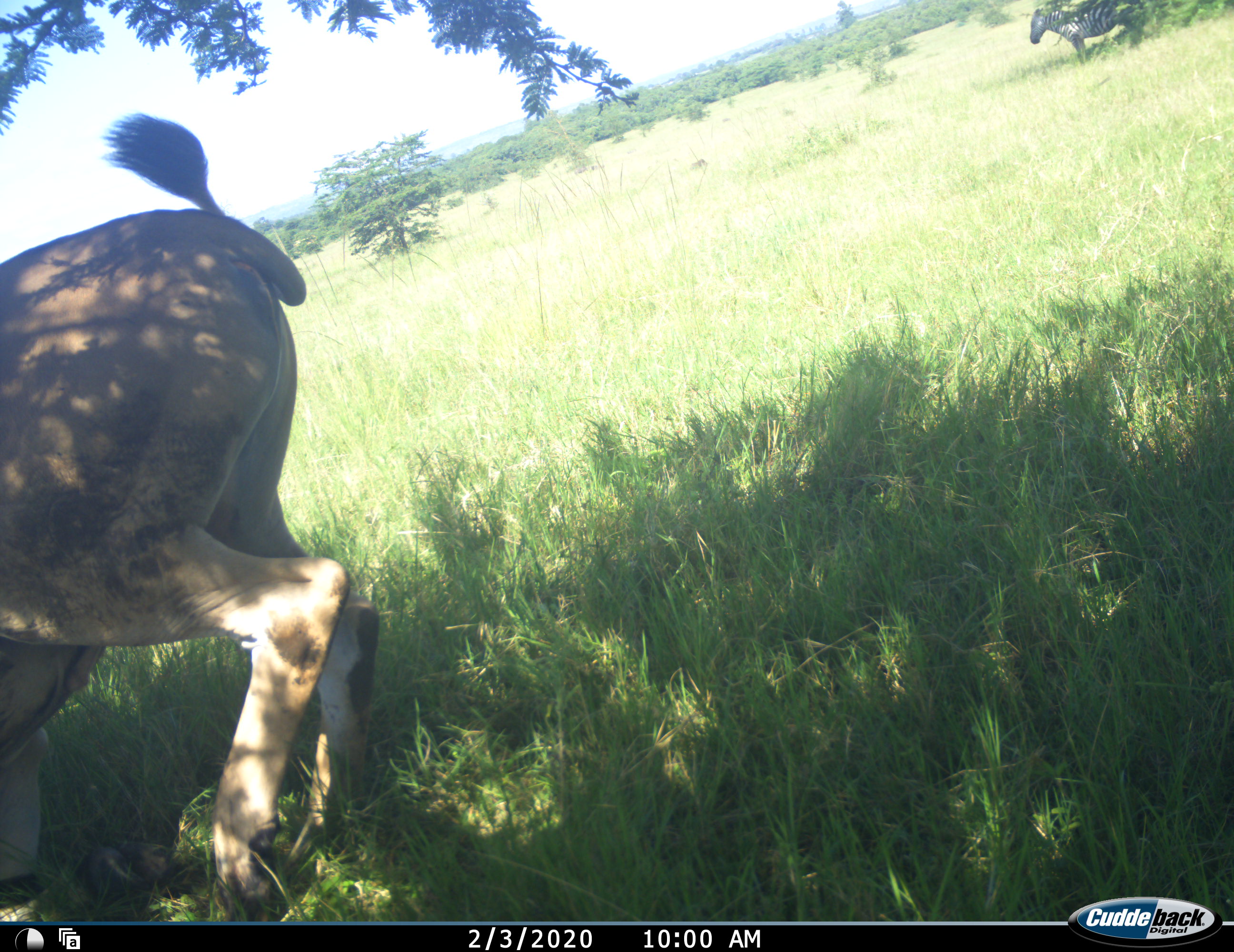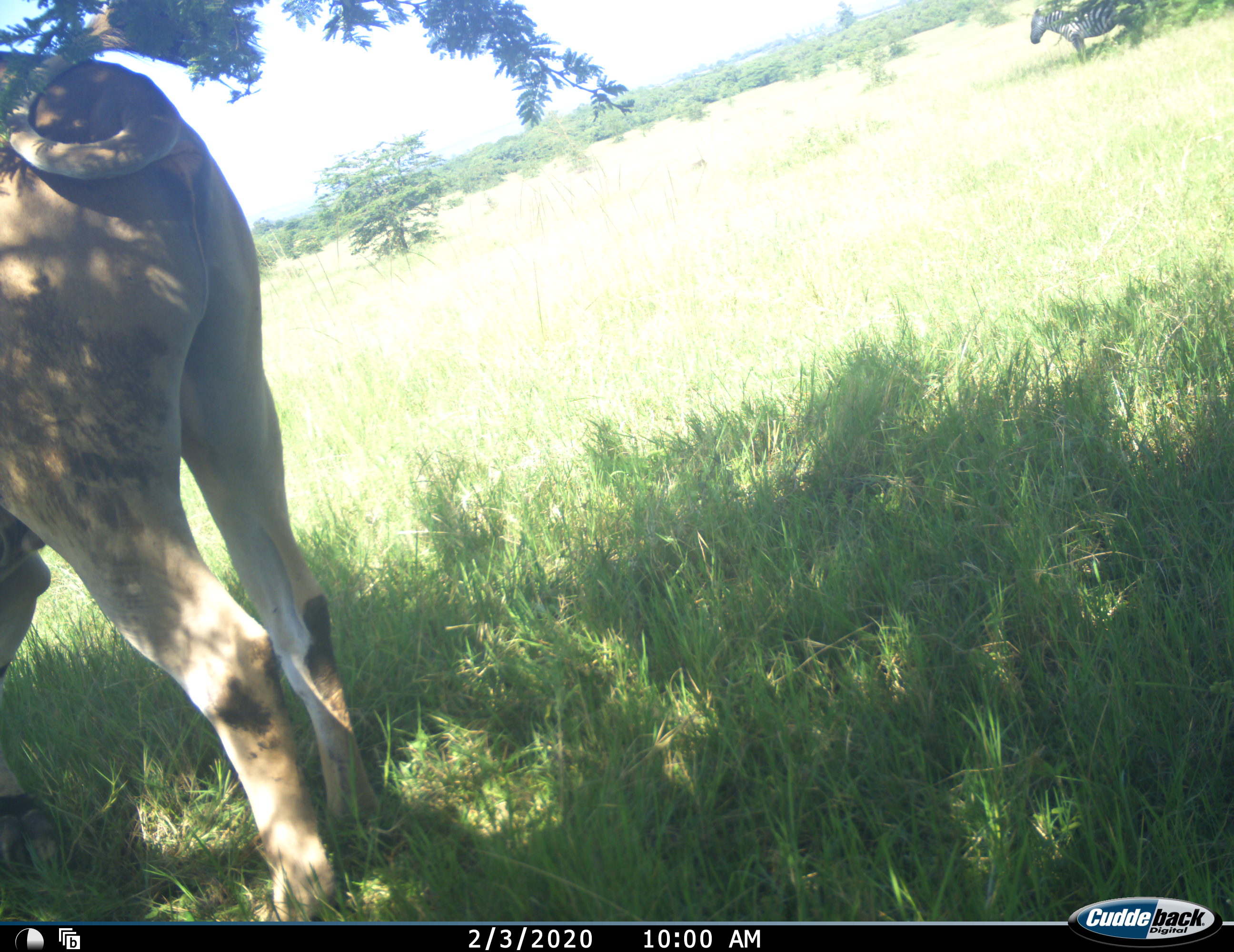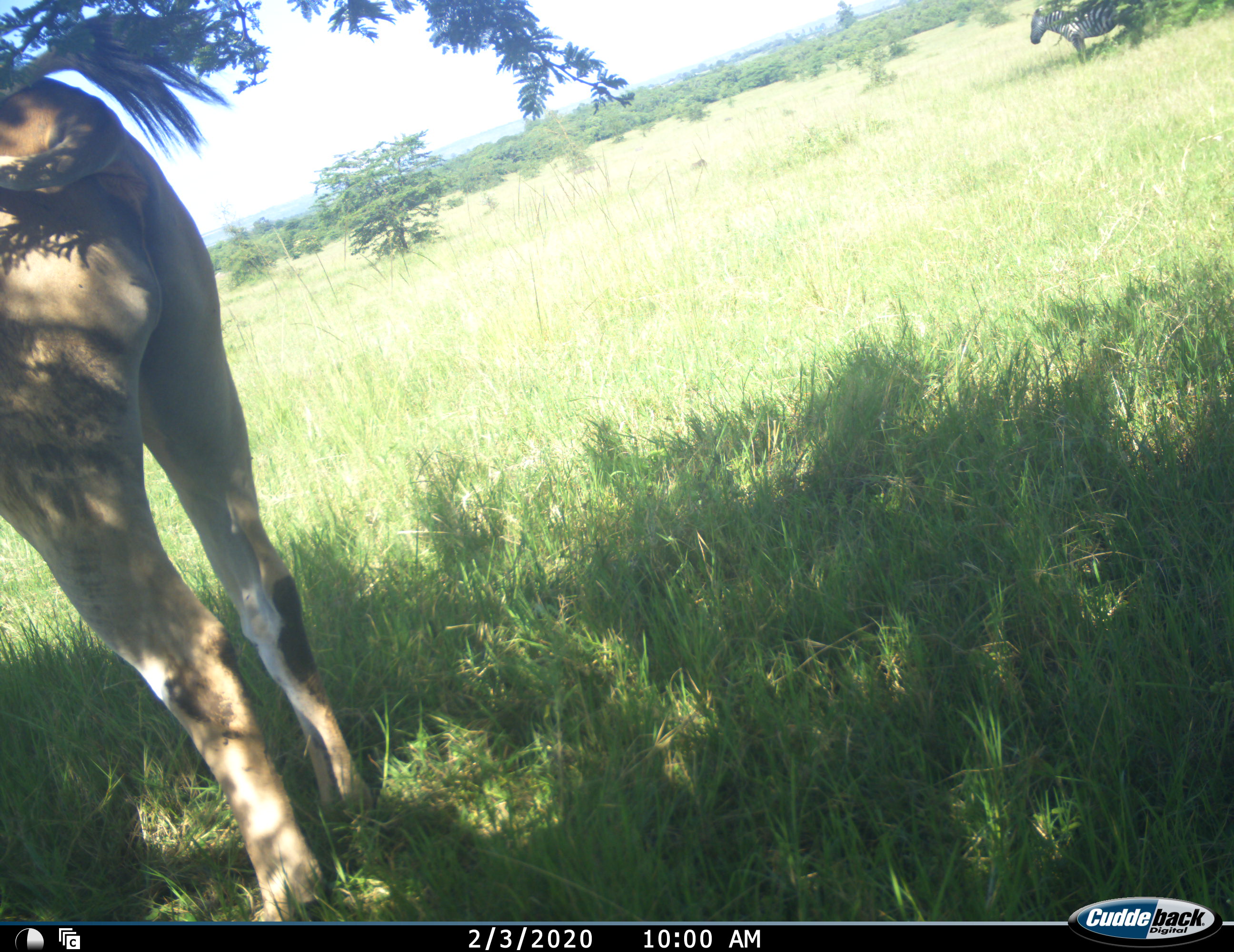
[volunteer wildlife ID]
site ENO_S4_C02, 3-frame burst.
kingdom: Animalia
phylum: Chordata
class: Mammalia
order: Artiodactyla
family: Bovidae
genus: Tragelaphus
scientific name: Tragelaphus oryx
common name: eland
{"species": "eland (Tragelaphus oryx)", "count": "1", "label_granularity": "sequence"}